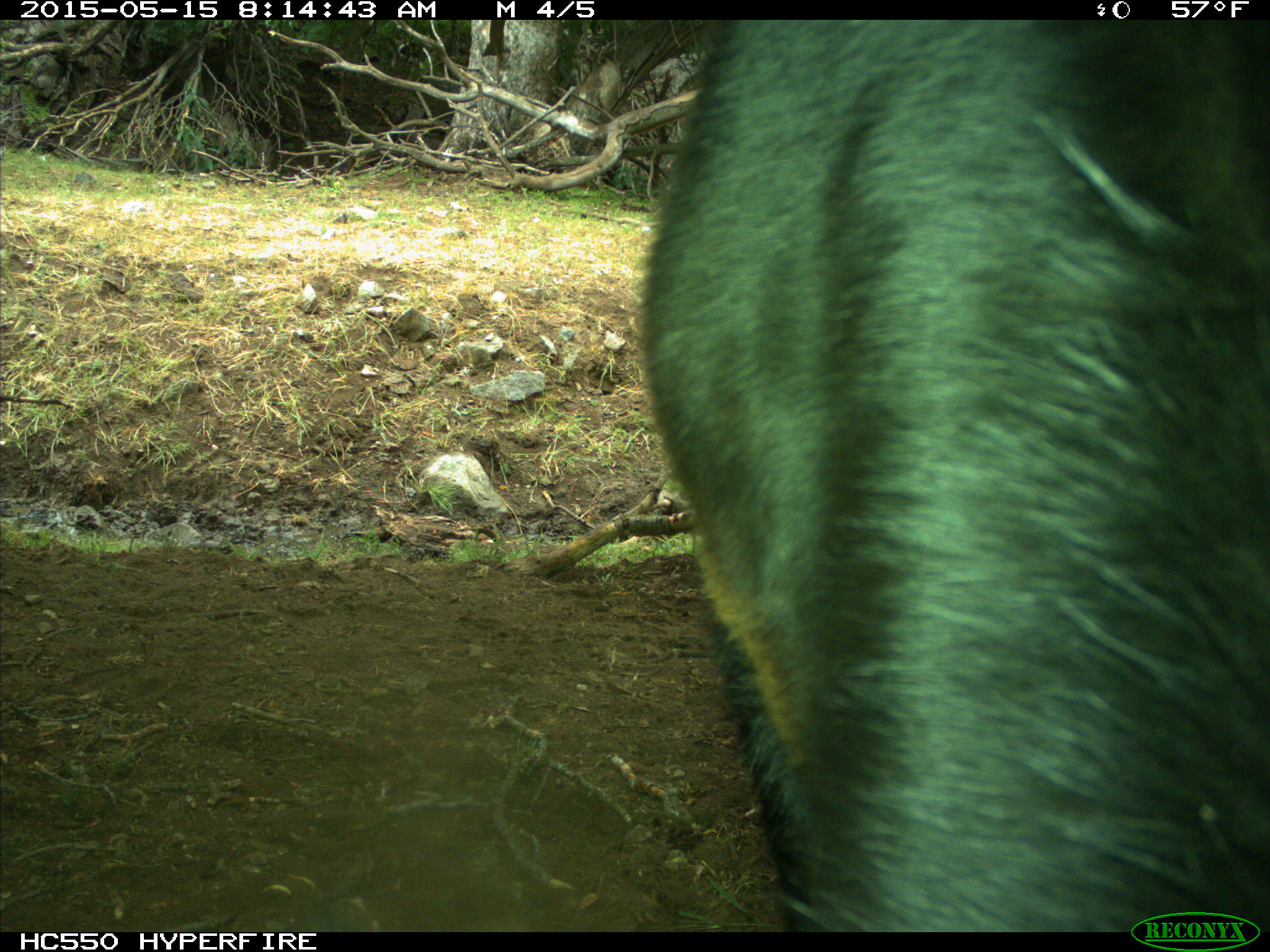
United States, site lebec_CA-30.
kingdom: Animalia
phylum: Chordata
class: Mammalia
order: Artiodactyla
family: Bovidae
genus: Bos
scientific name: Bos taurus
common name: domestic cow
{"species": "Bos taurus (domestic cow)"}